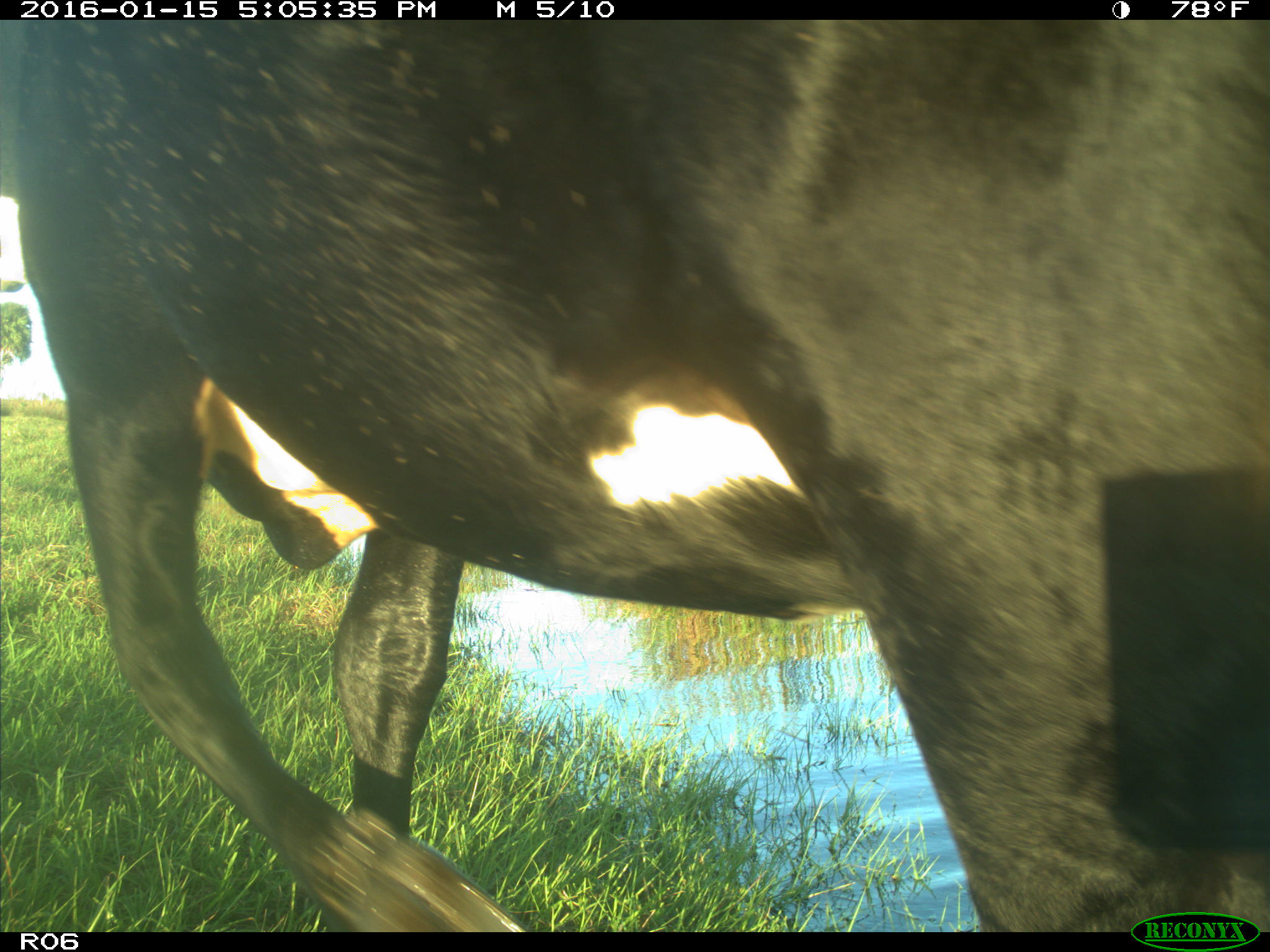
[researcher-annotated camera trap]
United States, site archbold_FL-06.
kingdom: Animalia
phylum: Chordata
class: Mammalia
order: Artiodactyla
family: Bovidae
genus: Bos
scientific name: Bos taurus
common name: domestic cow